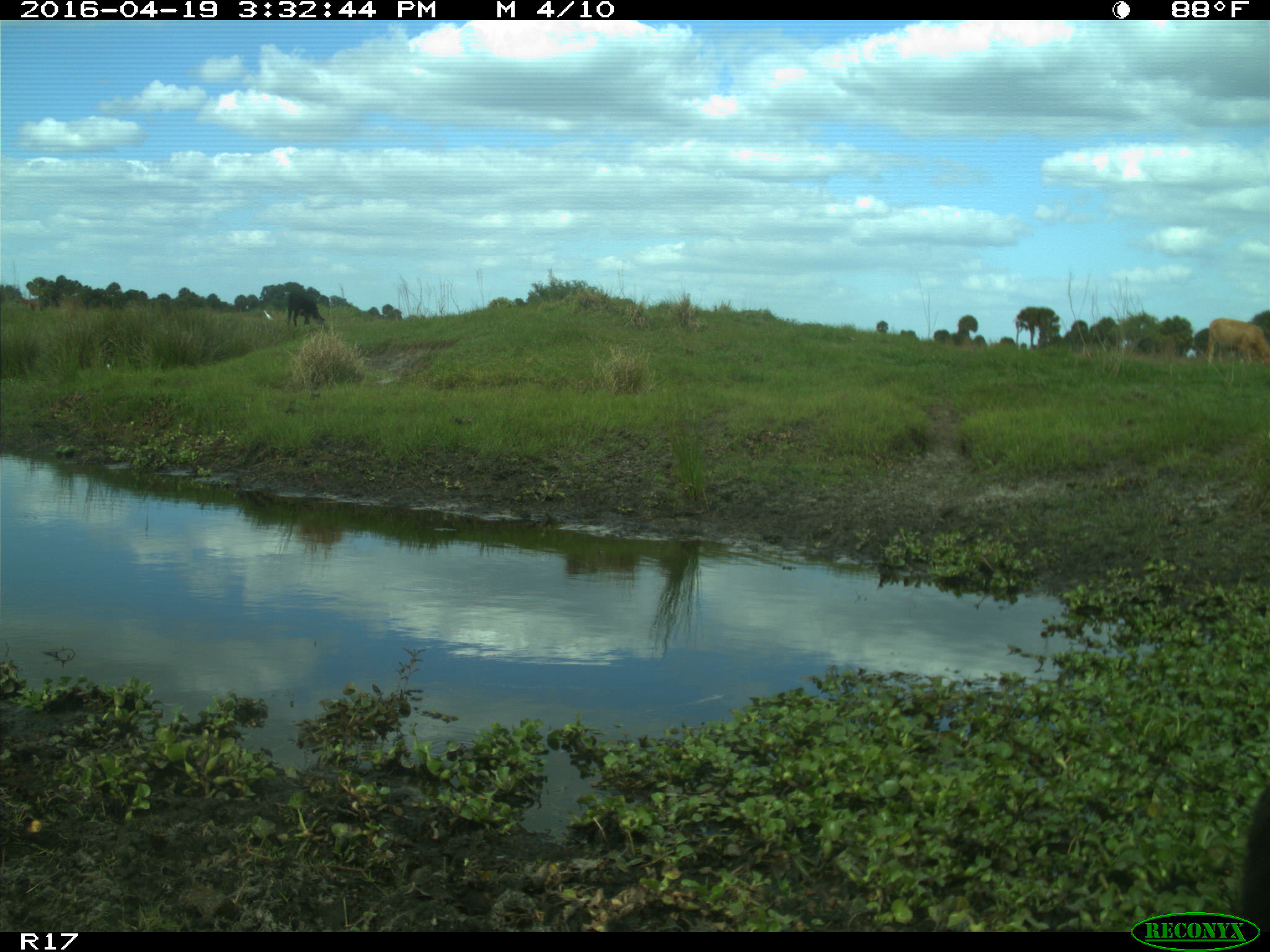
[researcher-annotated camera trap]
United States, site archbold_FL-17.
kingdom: Animalia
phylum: Chordata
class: Mammalia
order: Artiodactyla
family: Bovidae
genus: Bos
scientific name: Bos taurus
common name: domestic cow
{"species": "Bos taurus (domestic cow)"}